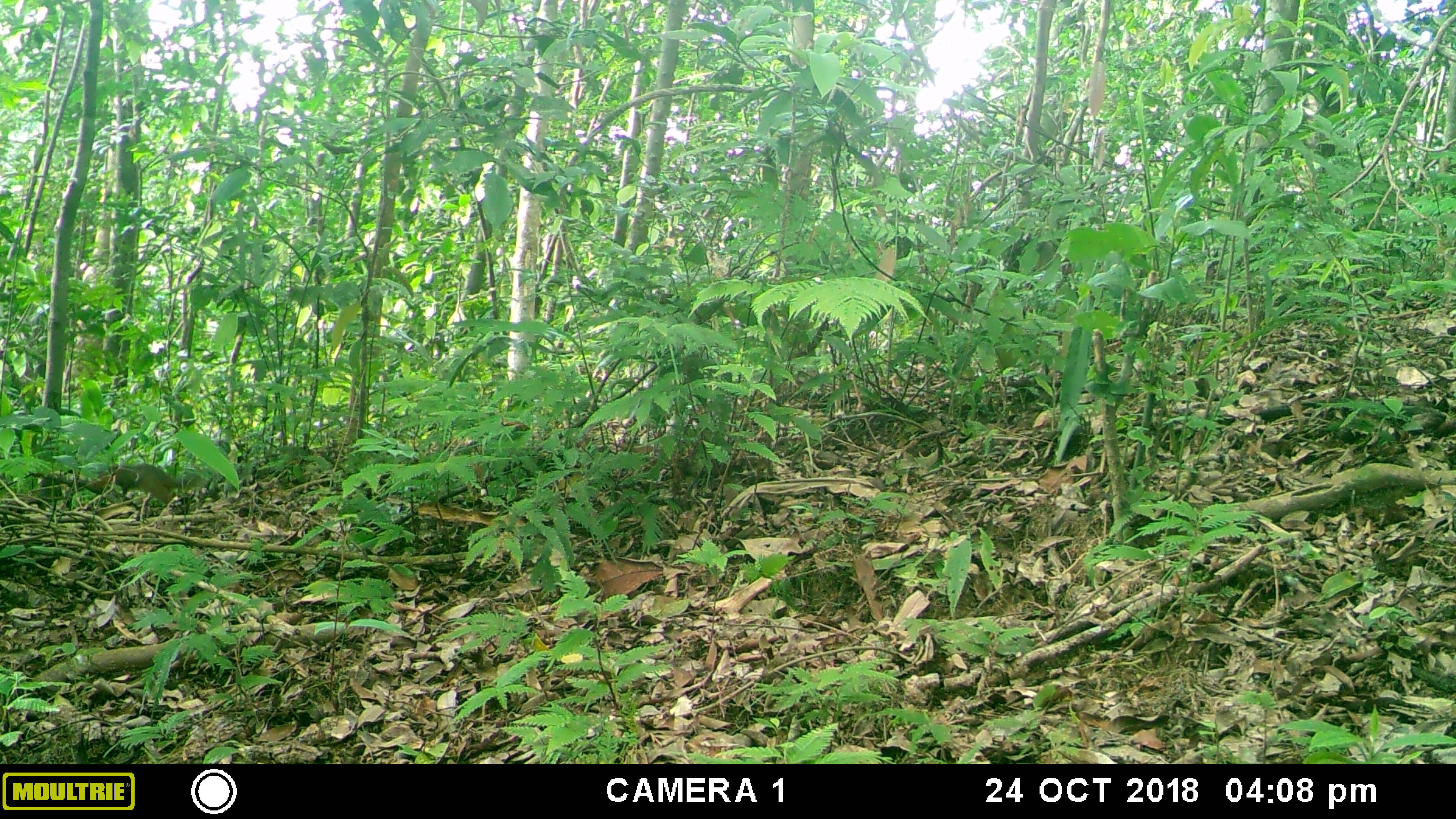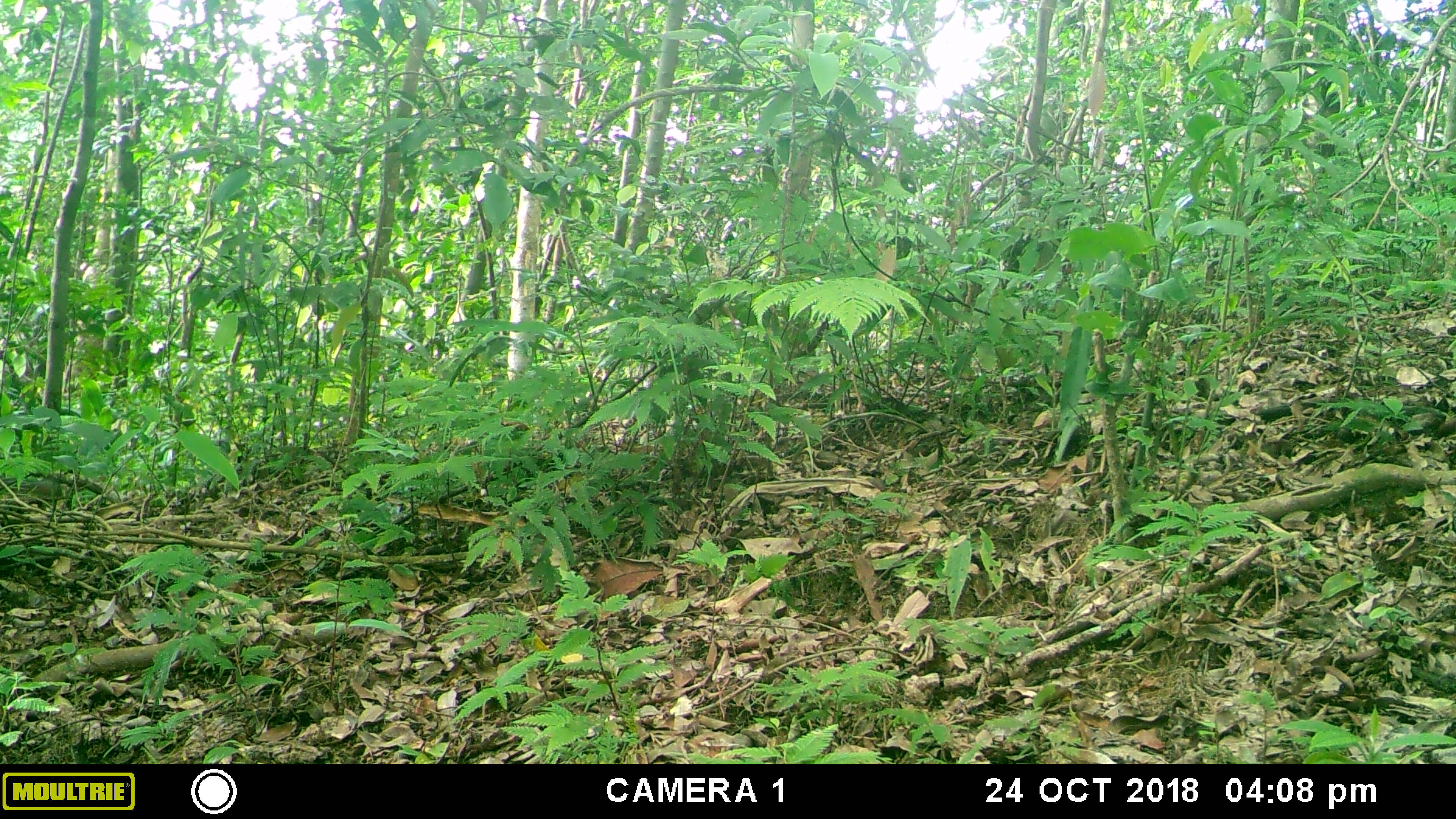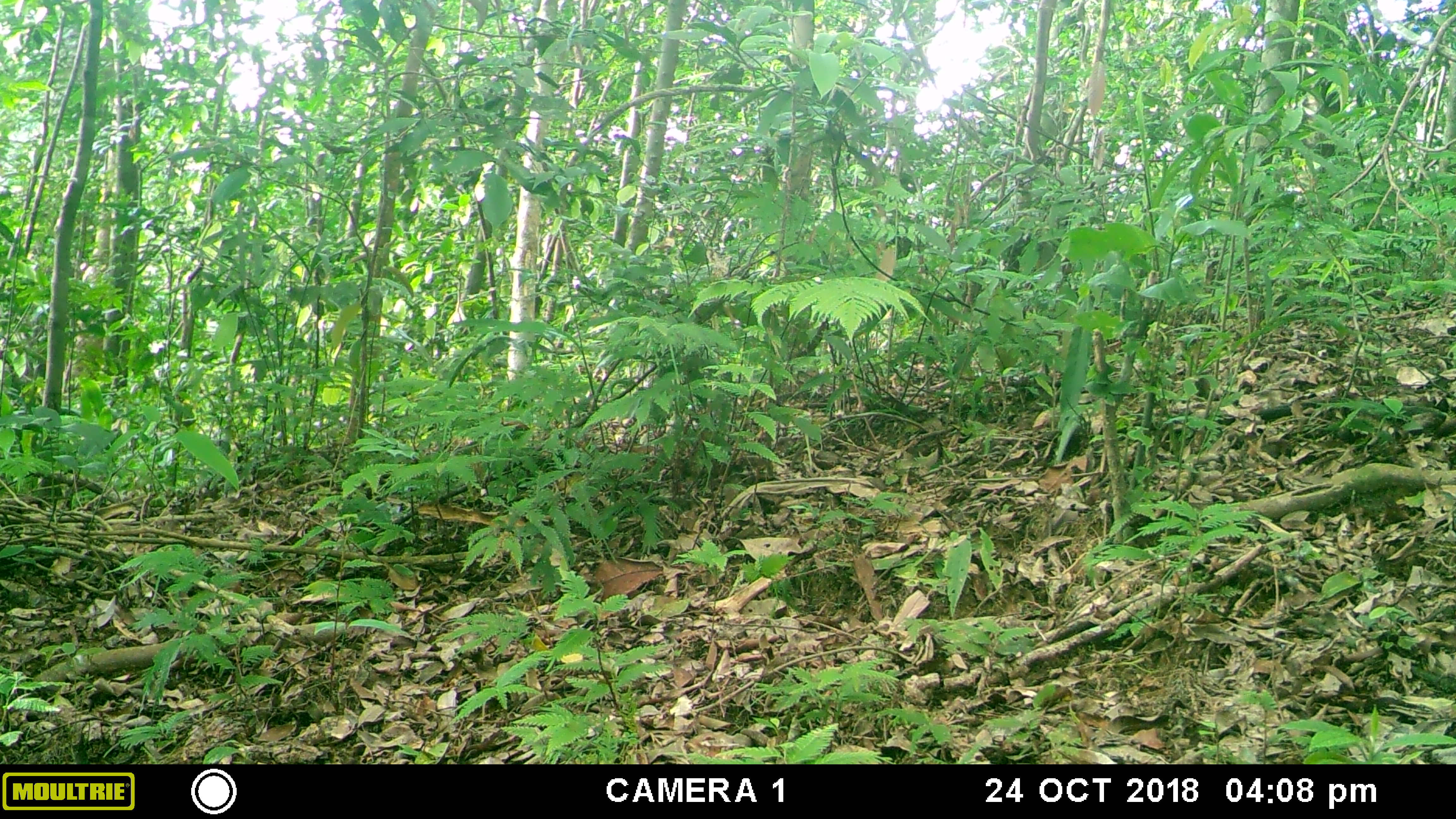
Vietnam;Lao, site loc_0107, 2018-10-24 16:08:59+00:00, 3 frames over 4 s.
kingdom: Animalia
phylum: Chordata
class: Mammalia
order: Rodentia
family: Sciuridae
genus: Dremomys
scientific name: Dremomys rufigenis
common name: red-cheeked squirrel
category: red cheeked squirrel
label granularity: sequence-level